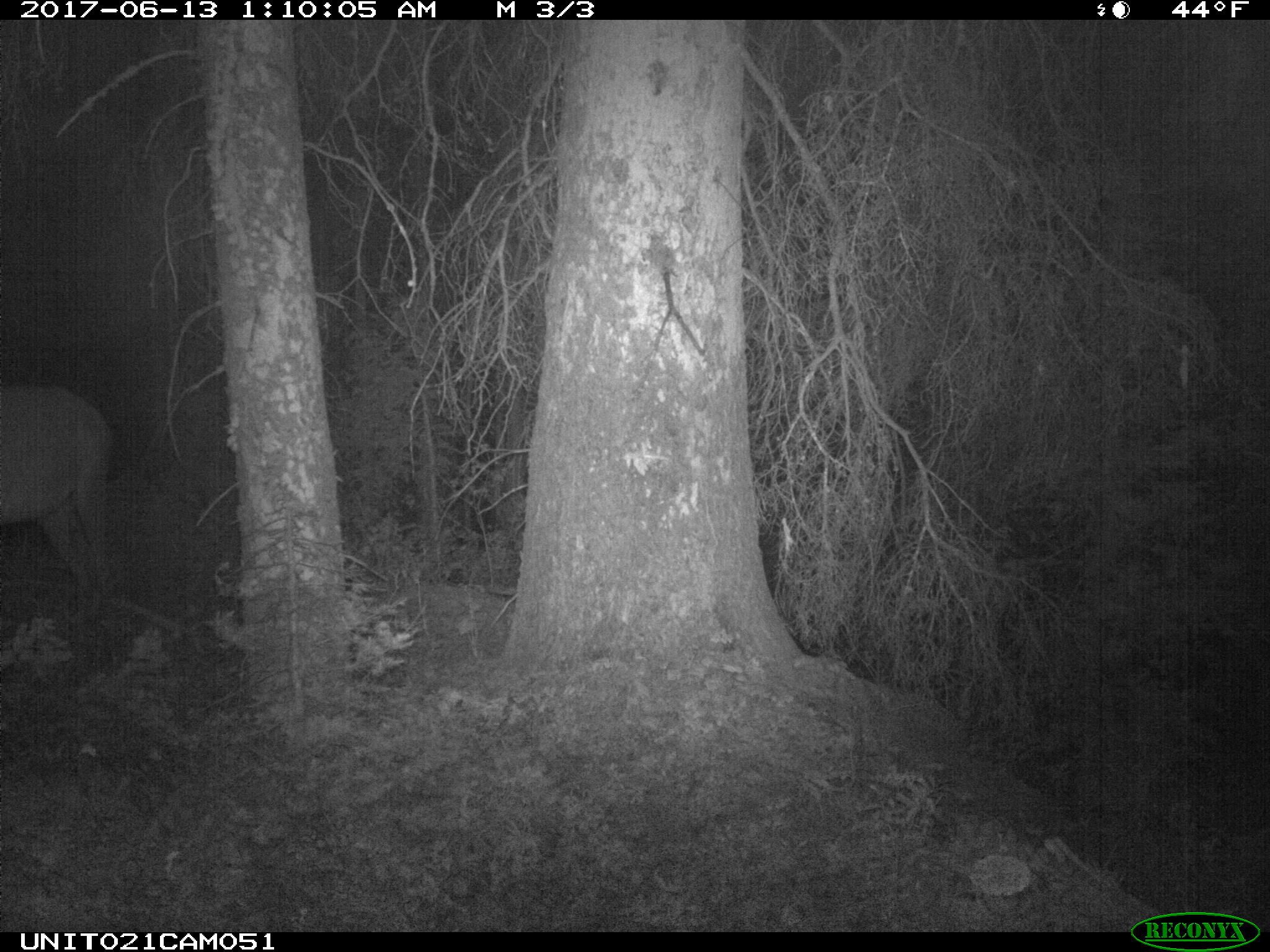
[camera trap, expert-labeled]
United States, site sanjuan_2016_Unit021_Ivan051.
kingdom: Animalia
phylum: Chordata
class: Mammalia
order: Artiodactyla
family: Cervidae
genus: Cervus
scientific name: Cervus elaphus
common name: red deer